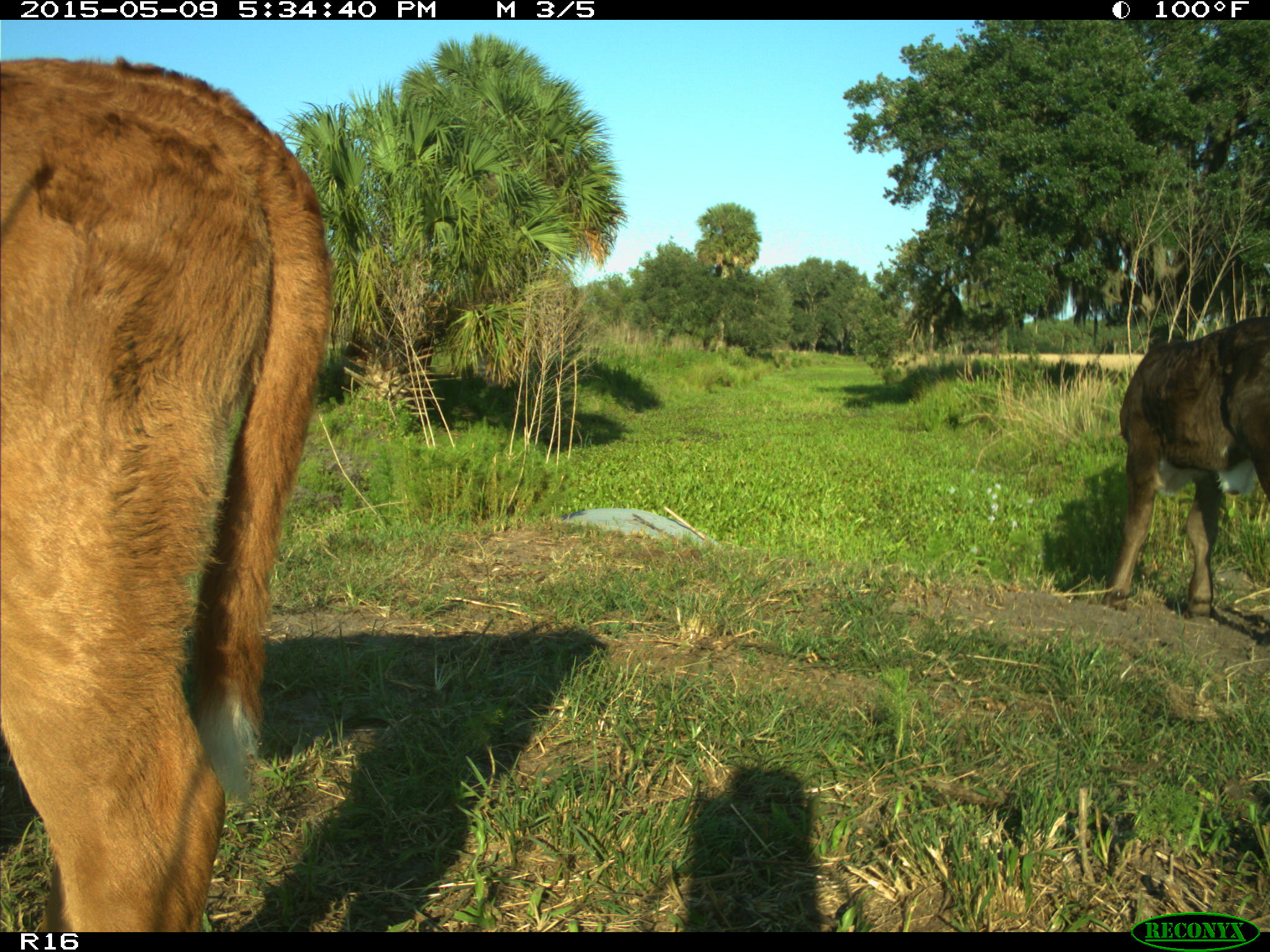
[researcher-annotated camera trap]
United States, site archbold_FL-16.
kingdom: Animalia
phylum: Chordata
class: Mammalia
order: Artiodactyla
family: Suidae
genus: Sus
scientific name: Sus scrofa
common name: wild boar